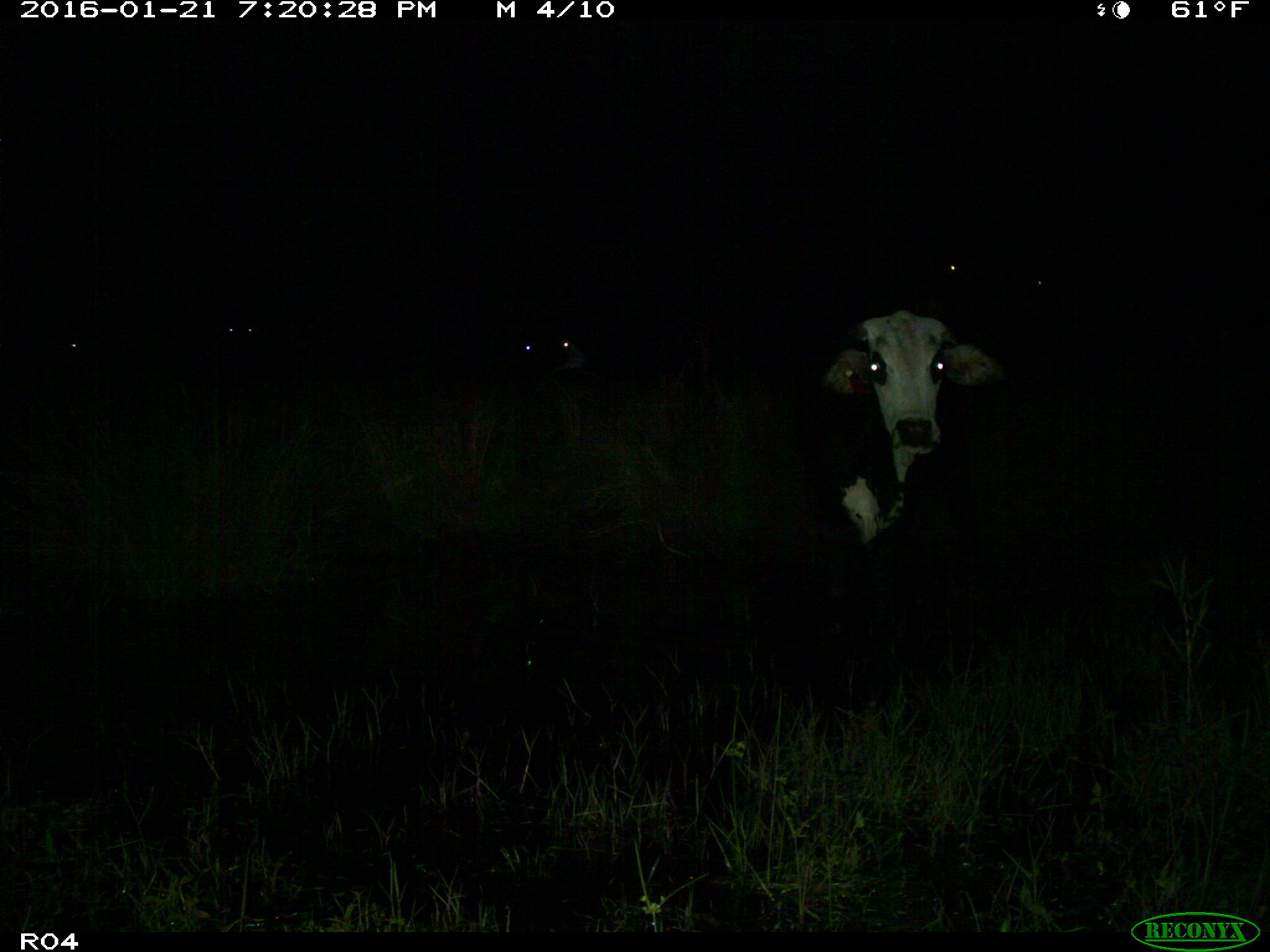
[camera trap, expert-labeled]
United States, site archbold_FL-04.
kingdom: Animalia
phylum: Chordata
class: Mammalia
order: Artiodactyla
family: Bovidae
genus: Bos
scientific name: Bos taurus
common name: domestic cow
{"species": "Bos taurus (domestic cow)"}